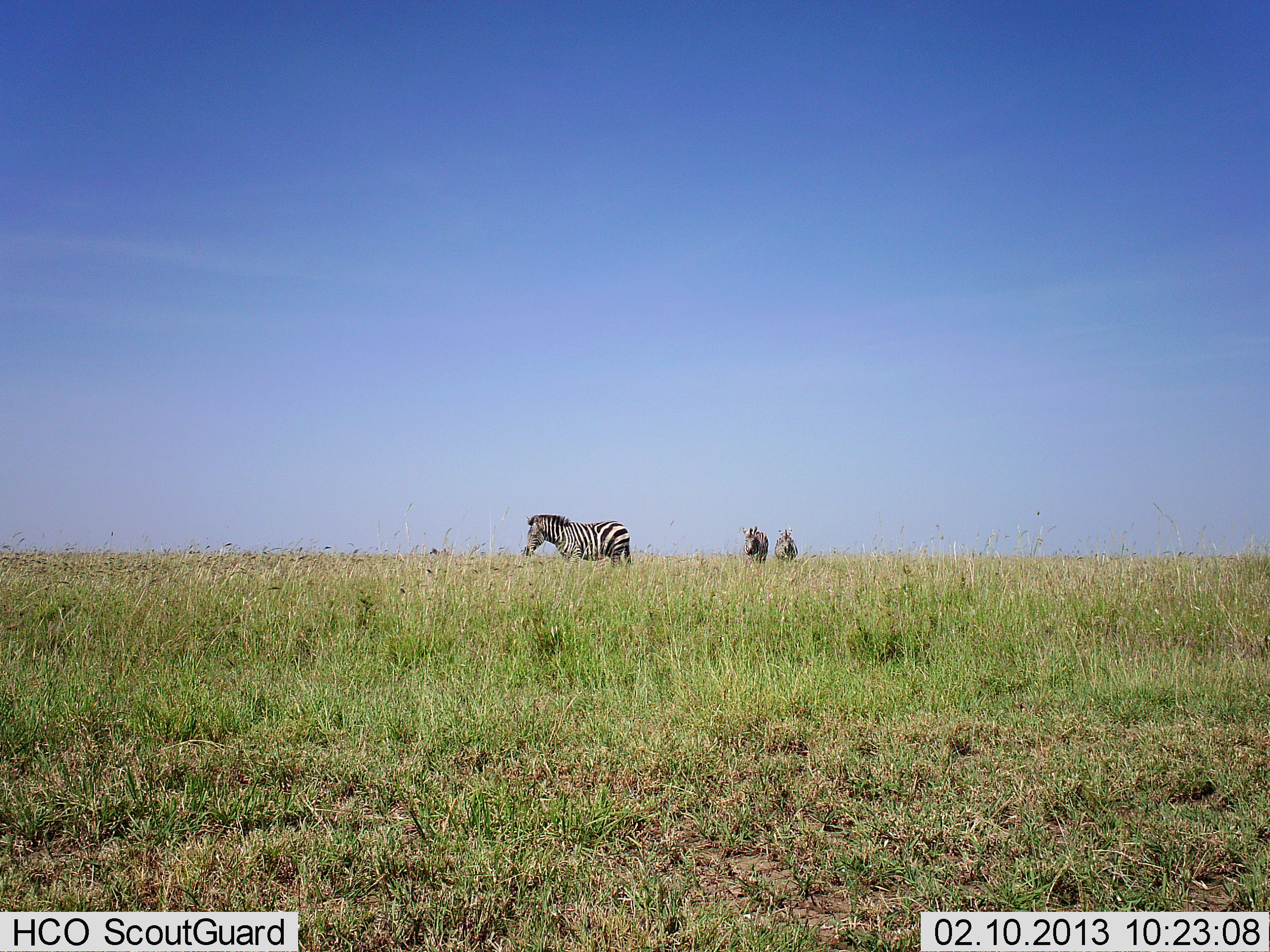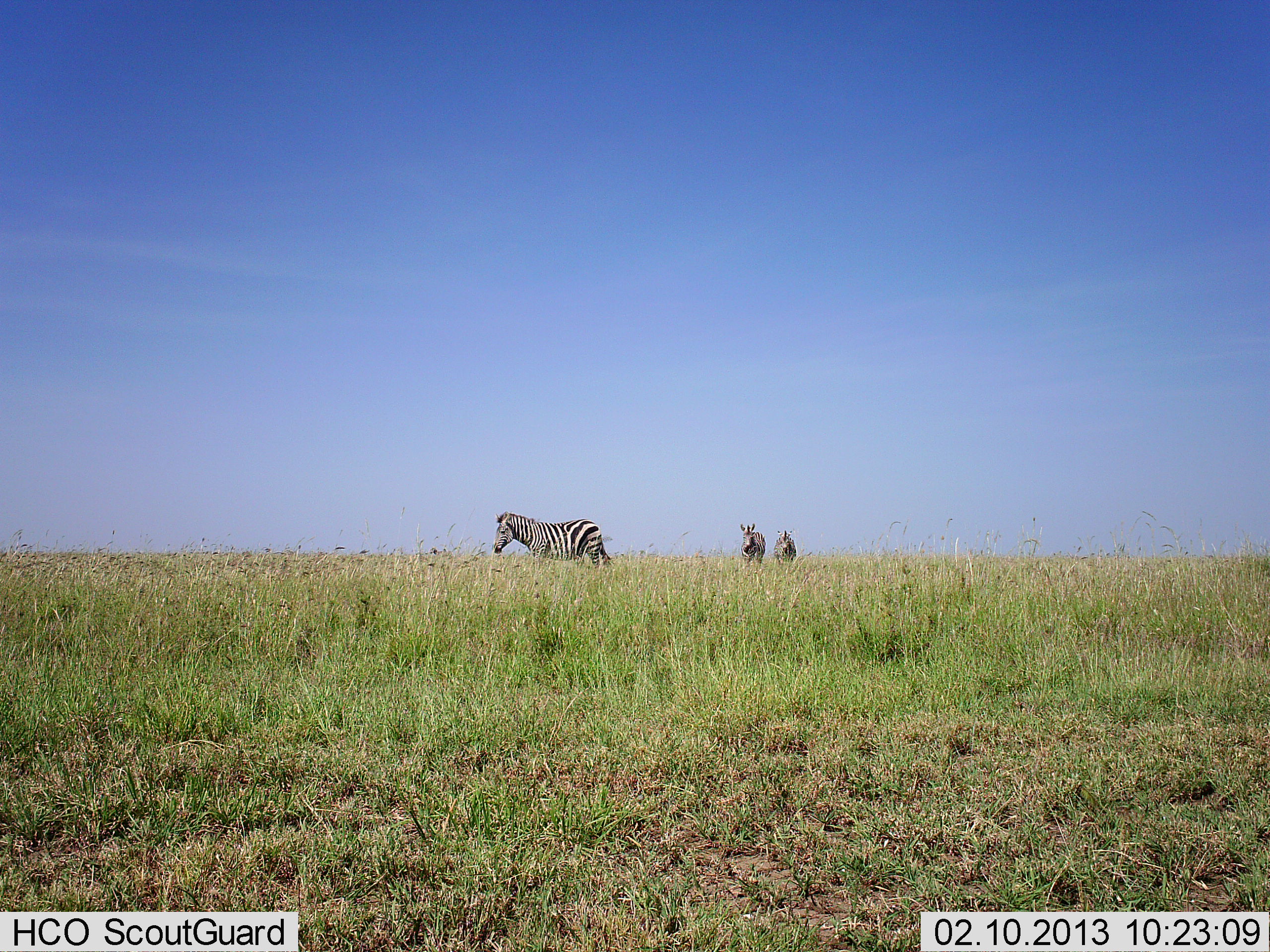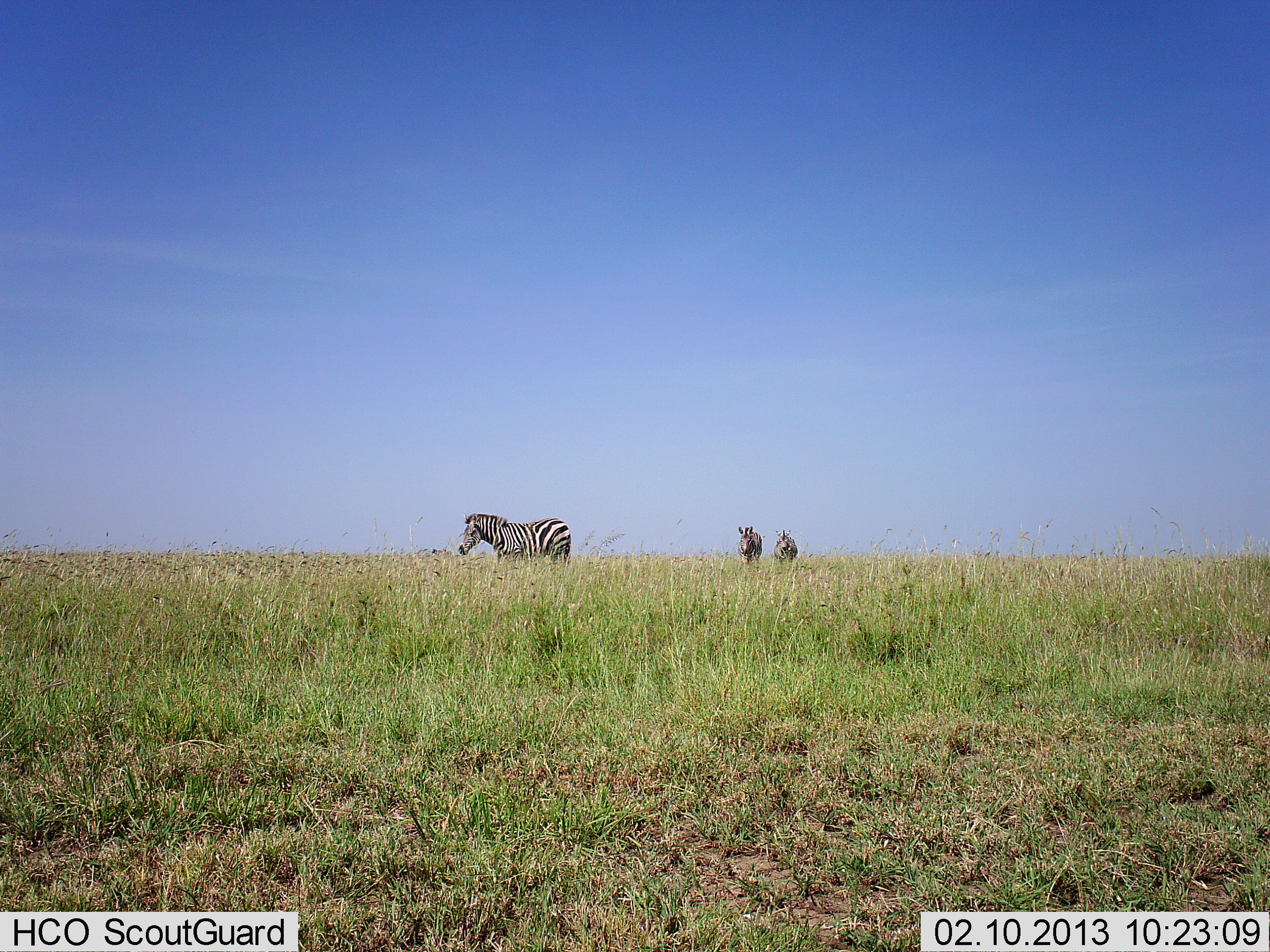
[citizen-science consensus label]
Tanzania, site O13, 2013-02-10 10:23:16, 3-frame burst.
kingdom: Animalia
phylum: Chordata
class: Mammalia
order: Perissodactyla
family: Equidae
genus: Equus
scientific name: Equus quagga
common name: plains zebra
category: zebra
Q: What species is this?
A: Zebra (plains zebra) (Equus quagga).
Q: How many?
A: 3.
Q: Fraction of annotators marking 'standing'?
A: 25%.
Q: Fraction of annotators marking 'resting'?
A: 0%.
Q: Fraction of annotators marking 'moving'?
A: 84%.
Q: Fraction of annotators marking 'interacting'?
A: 0%.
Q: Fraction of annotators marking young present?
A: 0%.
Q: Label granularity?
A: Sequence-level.